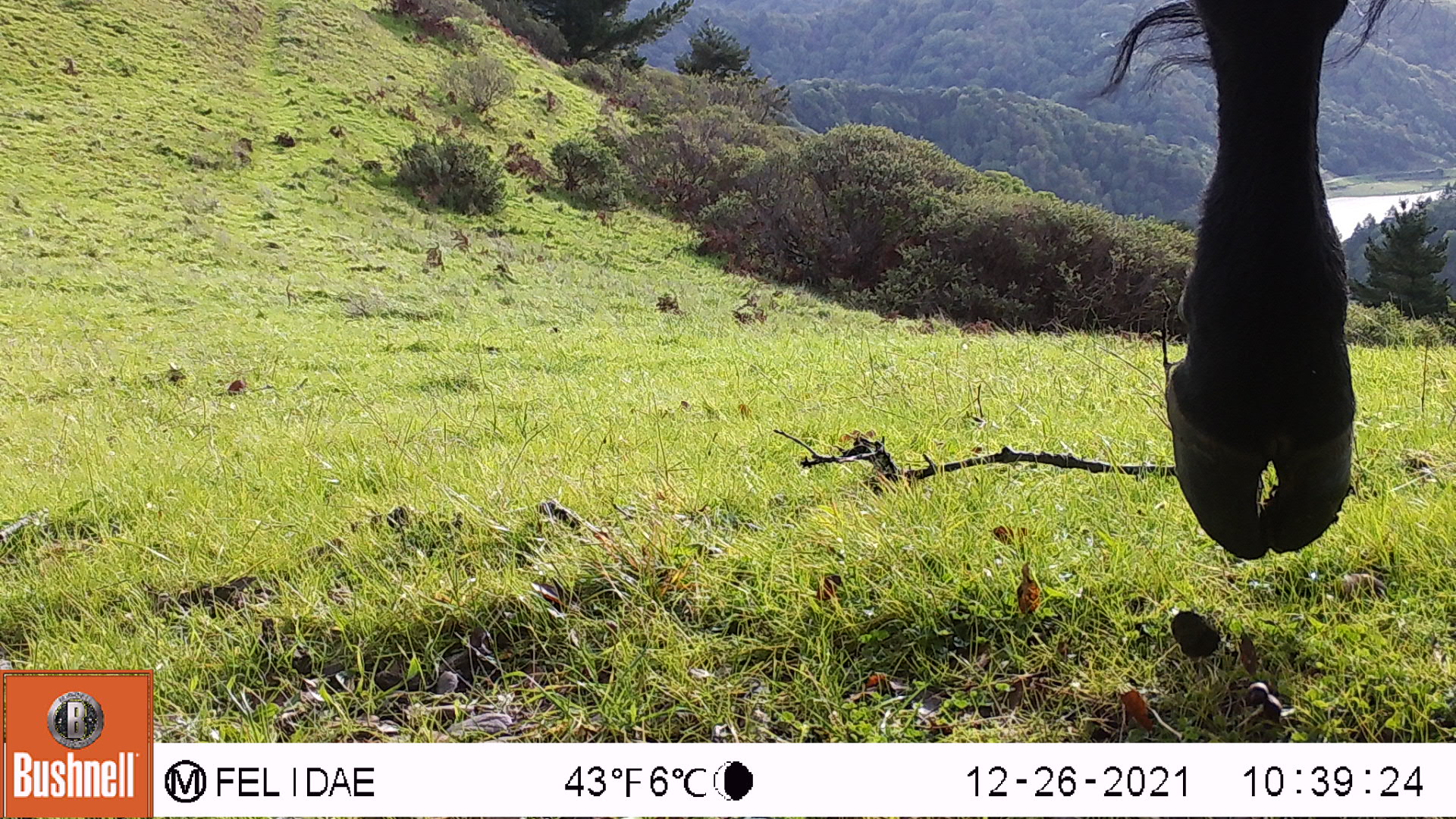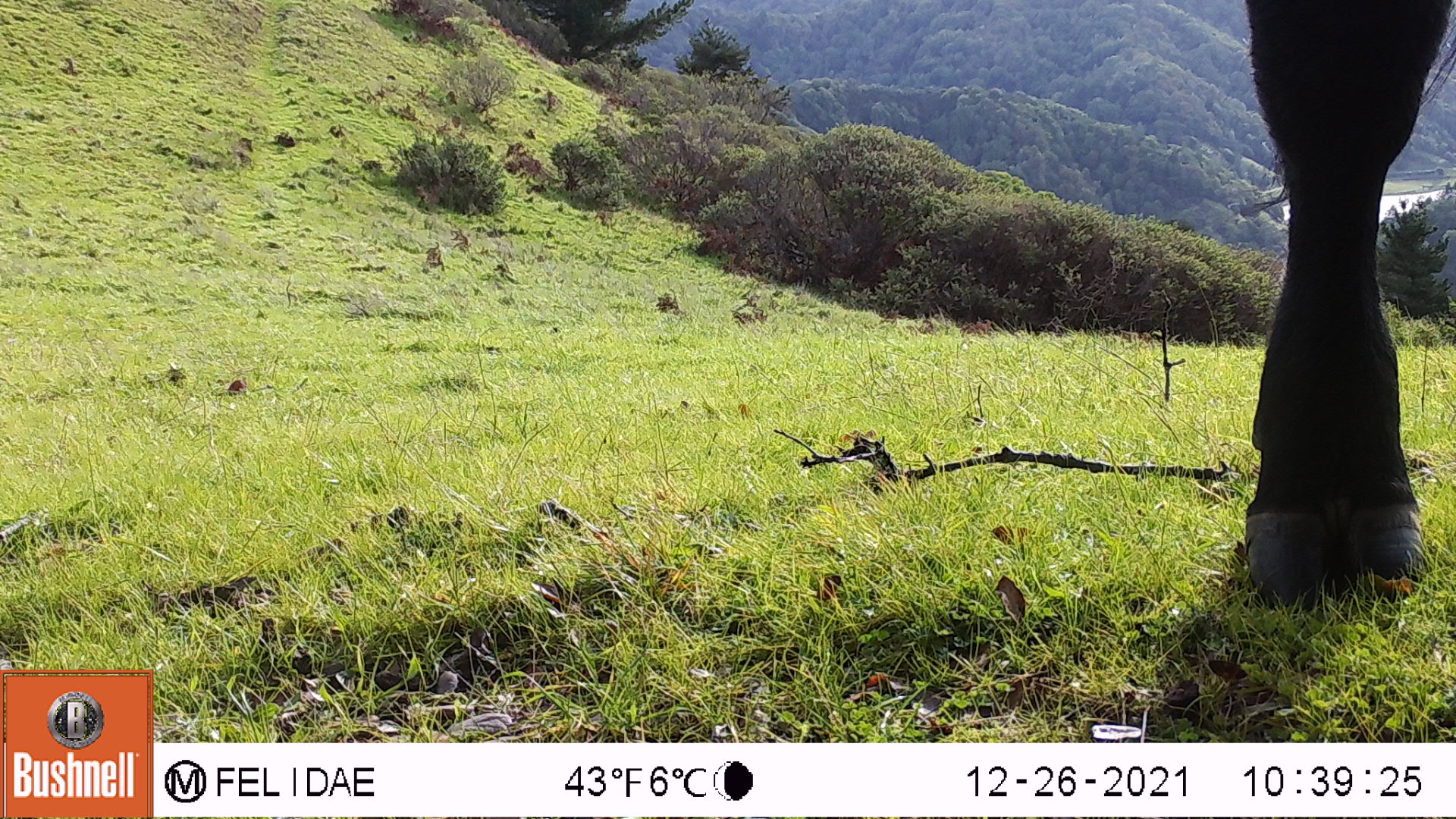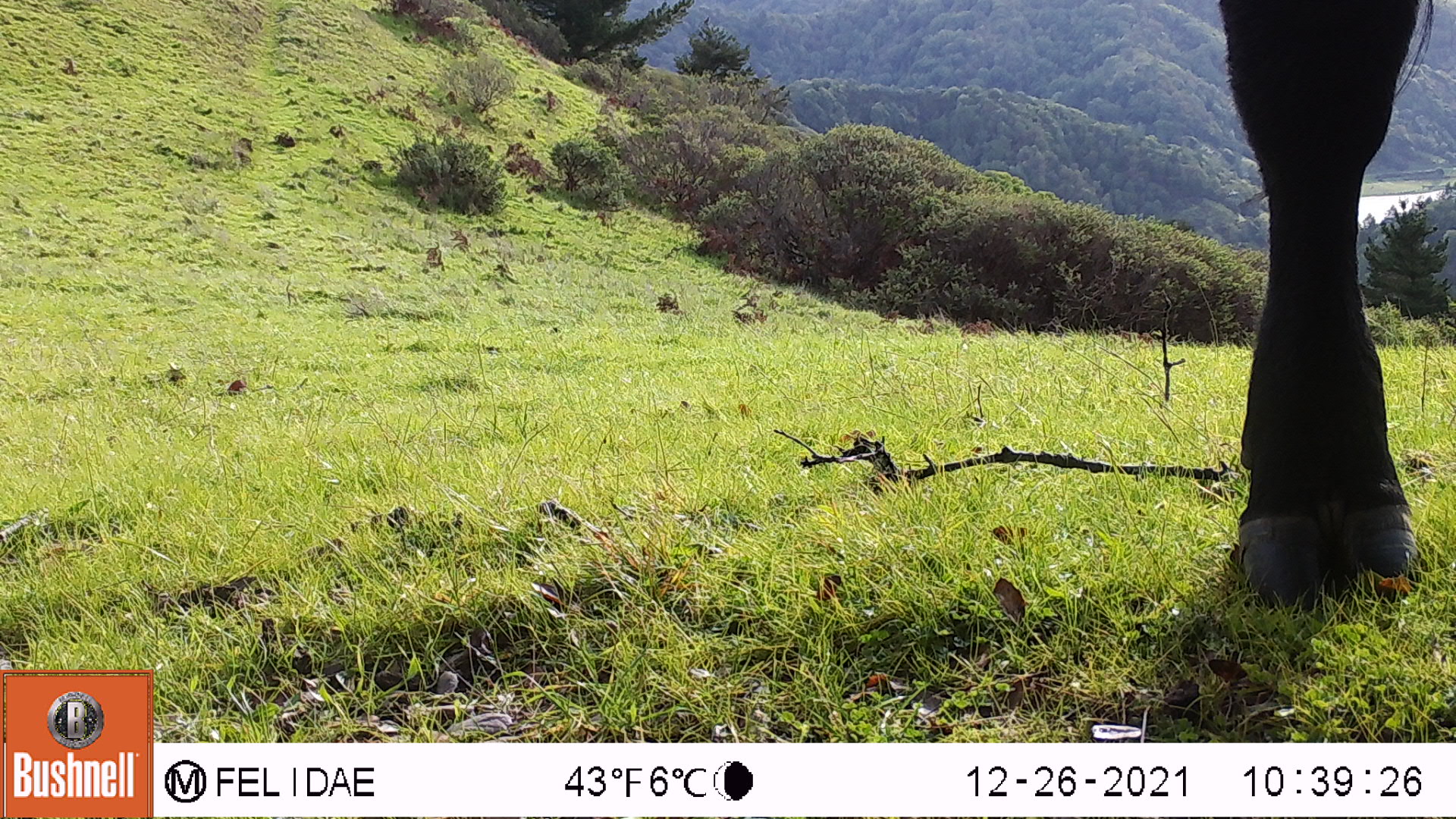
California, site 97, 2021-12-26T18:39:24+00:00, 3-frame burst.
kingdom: Animalia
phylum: Chordata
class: Mammalia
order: Artiodactyla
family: Bovidae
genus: Bos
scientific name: Bos taurus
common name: domestic cattle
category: cattle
Cattle (domestic cattle) (Bos taurus).